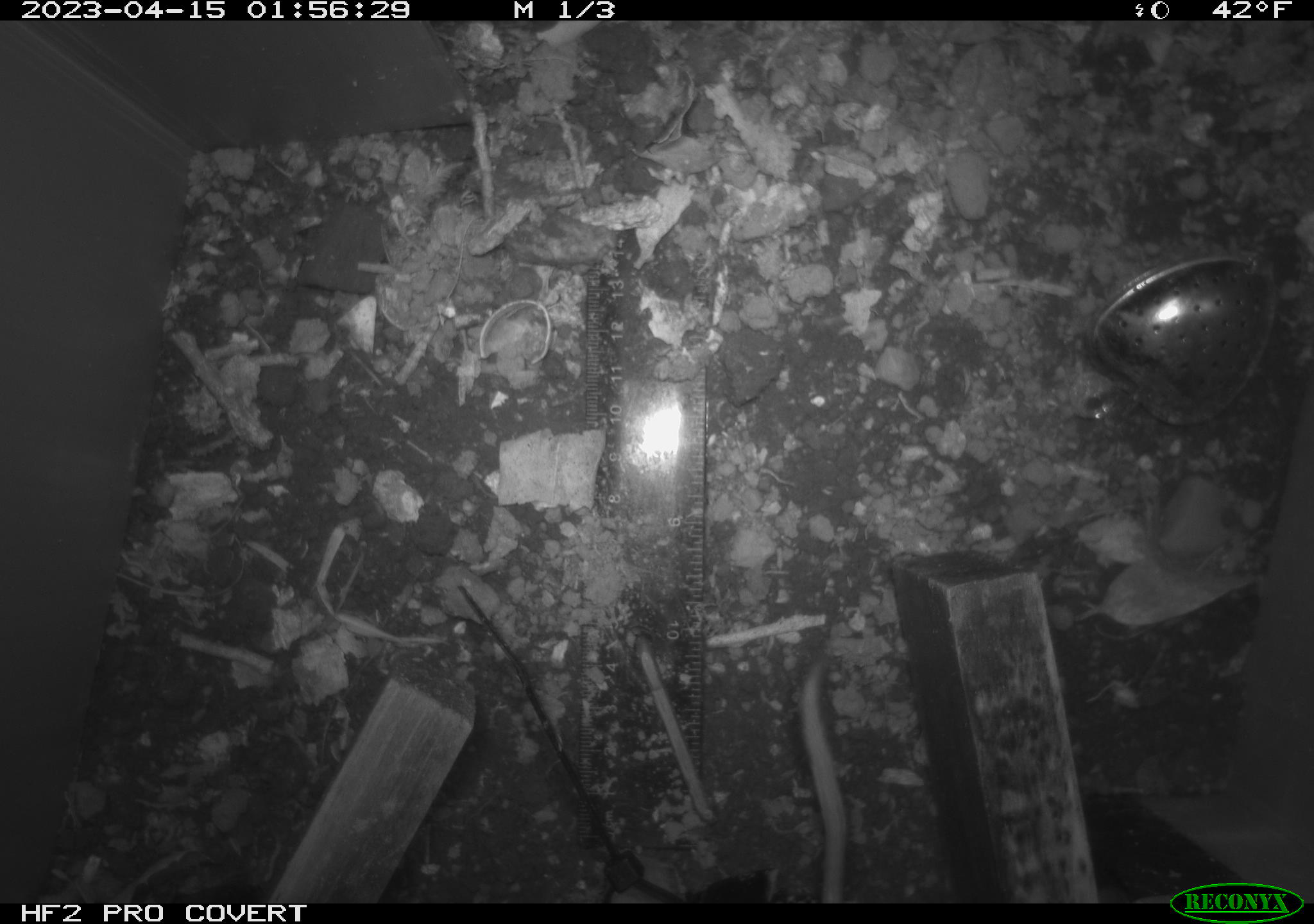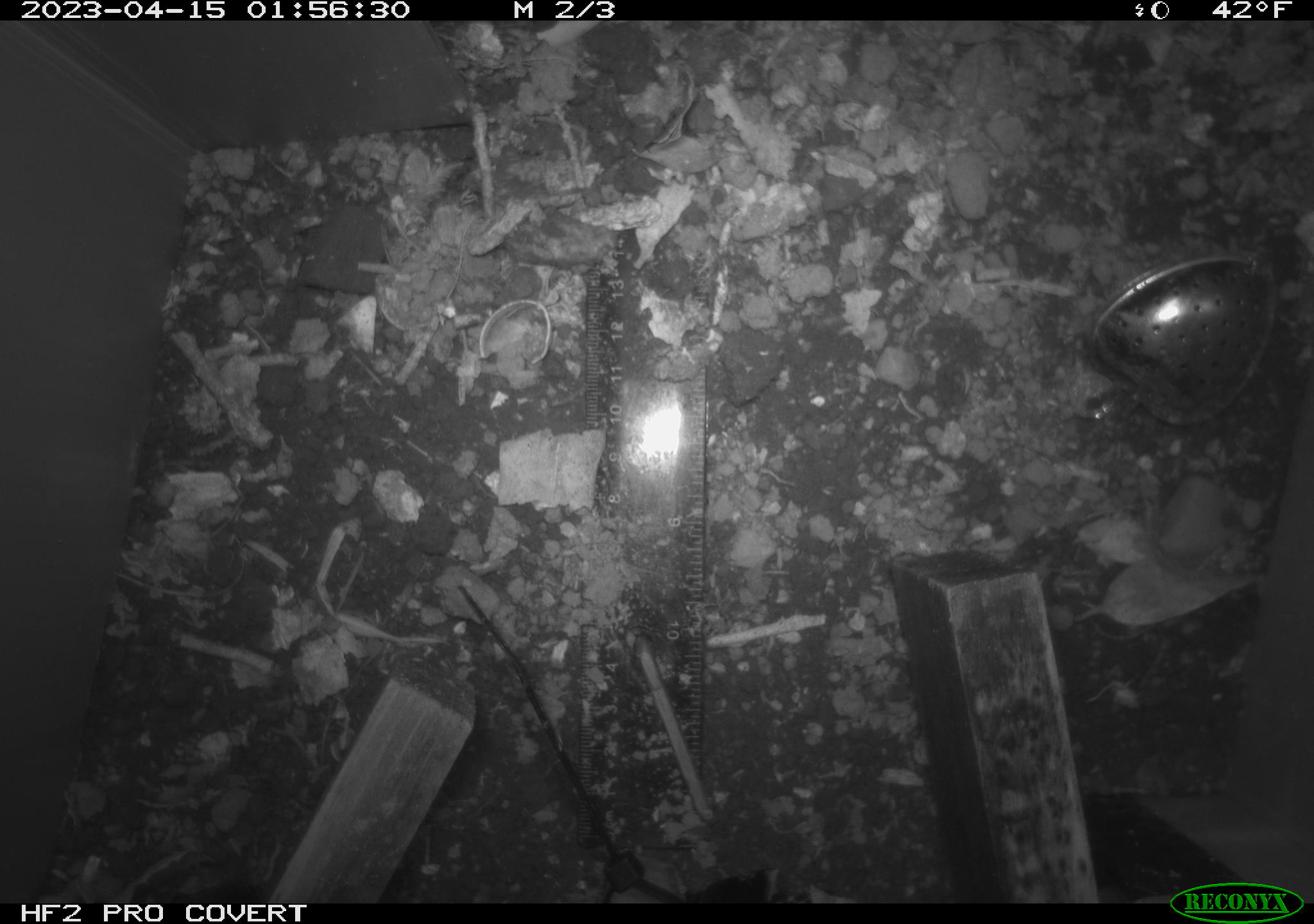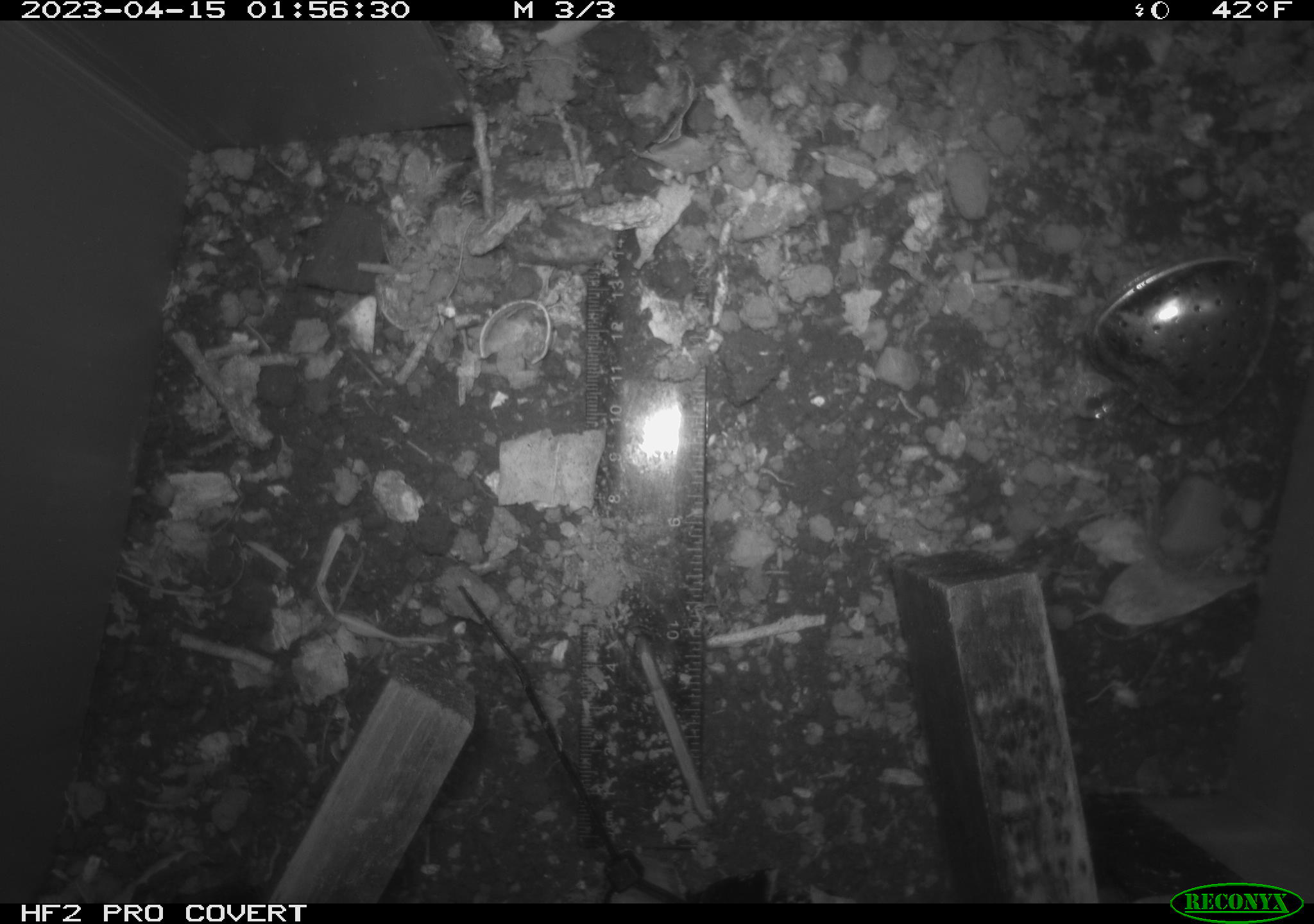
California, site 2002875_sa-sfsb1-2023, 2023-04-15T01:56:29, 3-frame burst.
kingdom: Animalia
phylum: Chordata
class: Mammalia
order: Rodentia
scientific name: Rodentia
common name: mouse species